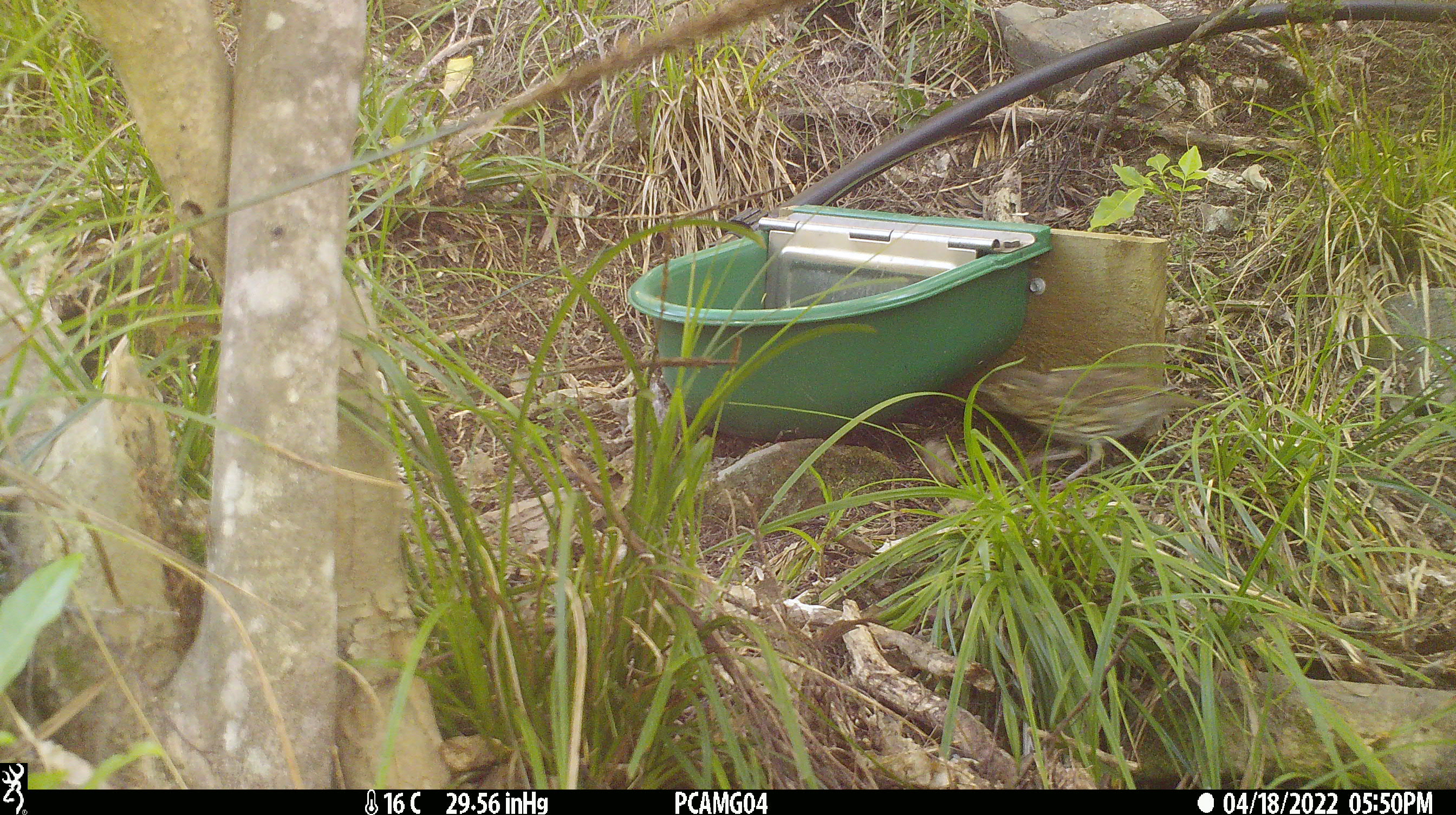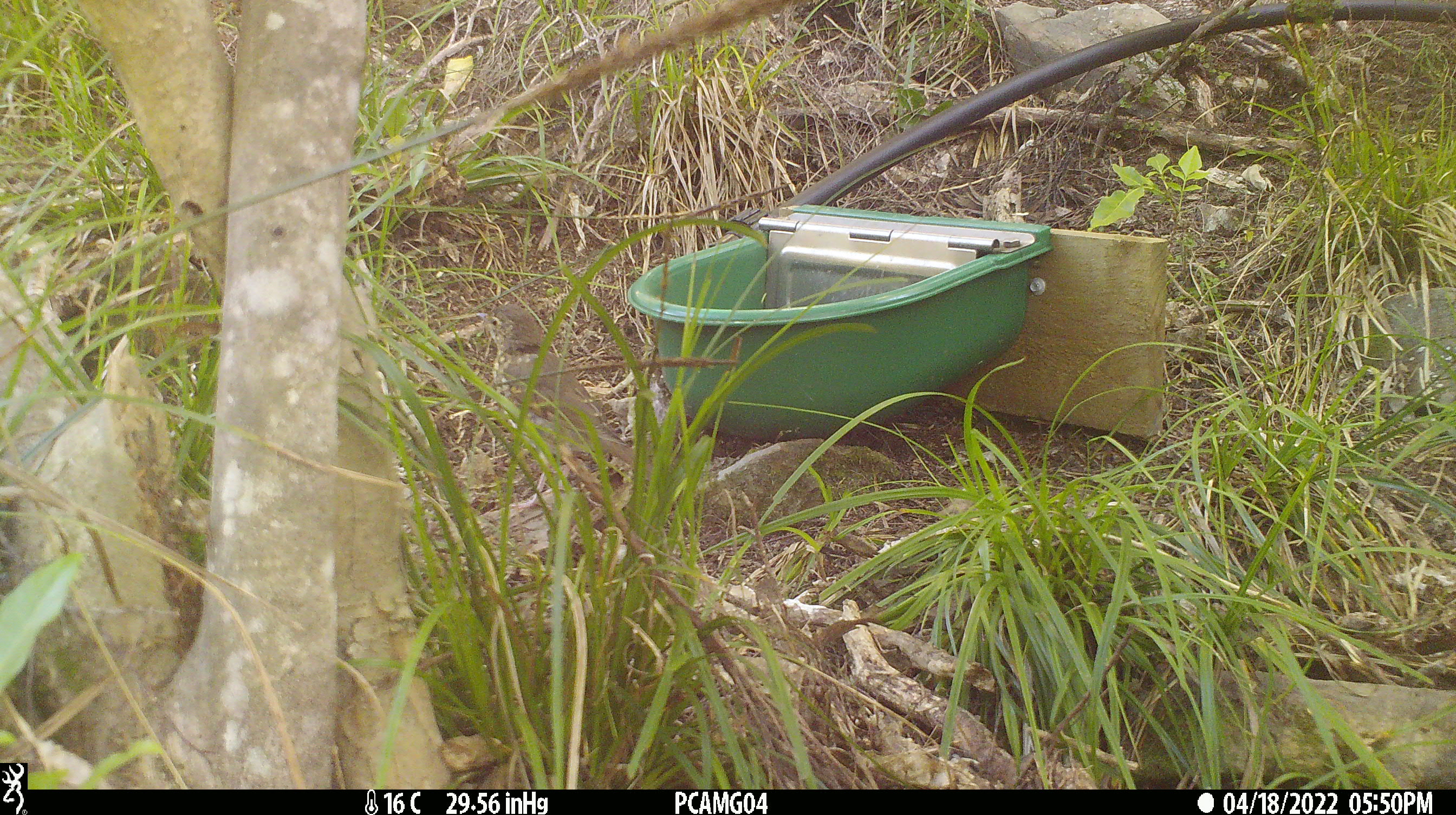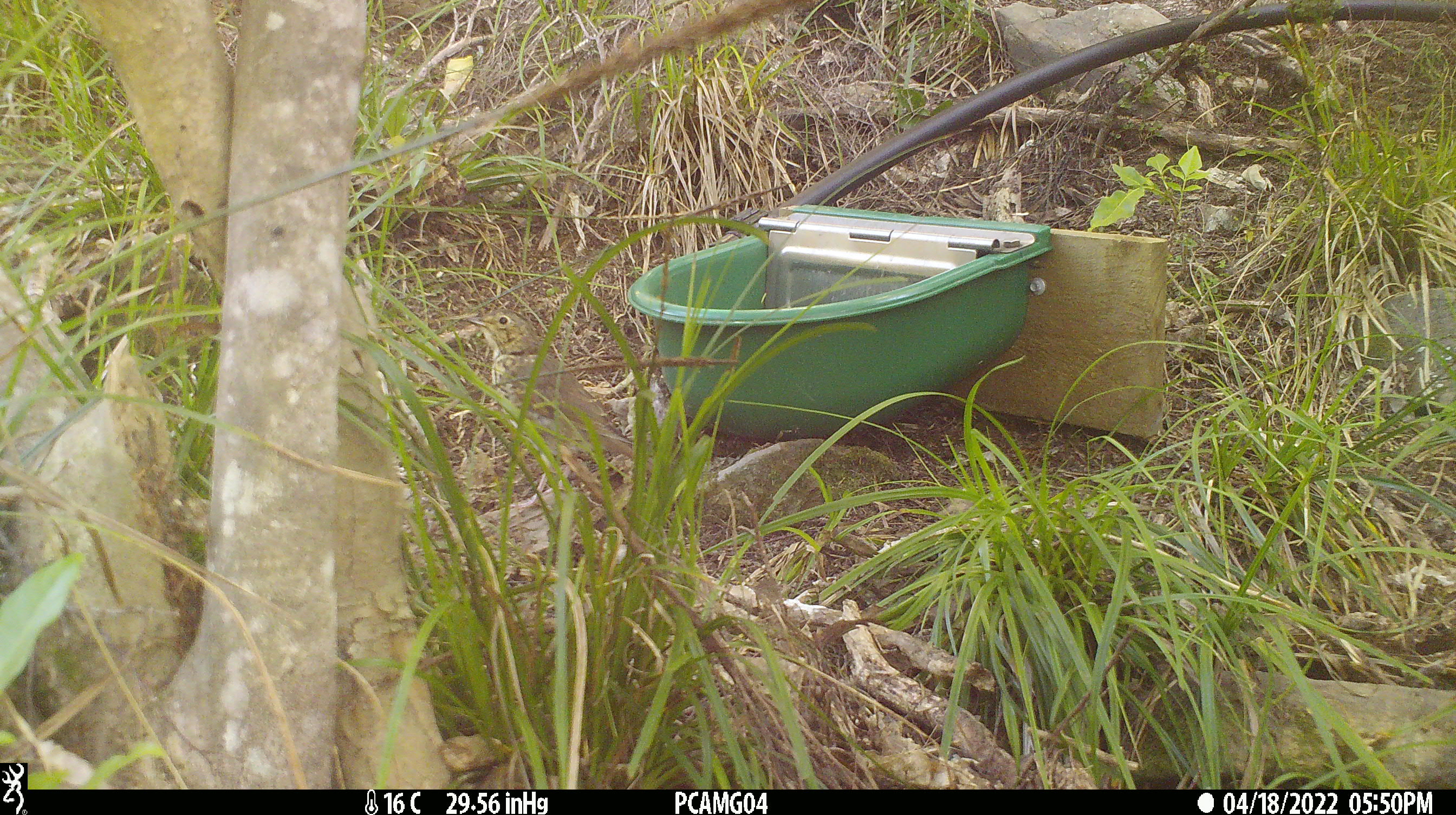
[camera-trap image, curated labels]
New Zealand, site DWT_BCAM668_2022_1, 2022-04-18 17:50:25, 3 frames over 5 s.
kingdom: Animalia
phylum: Chordata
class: Aves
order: Passeriformes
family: Turdidae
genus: Turdus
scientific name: Turdus philomelos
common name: song thrush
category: thrush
Thrush (song thrush) (Turdus philomelos).